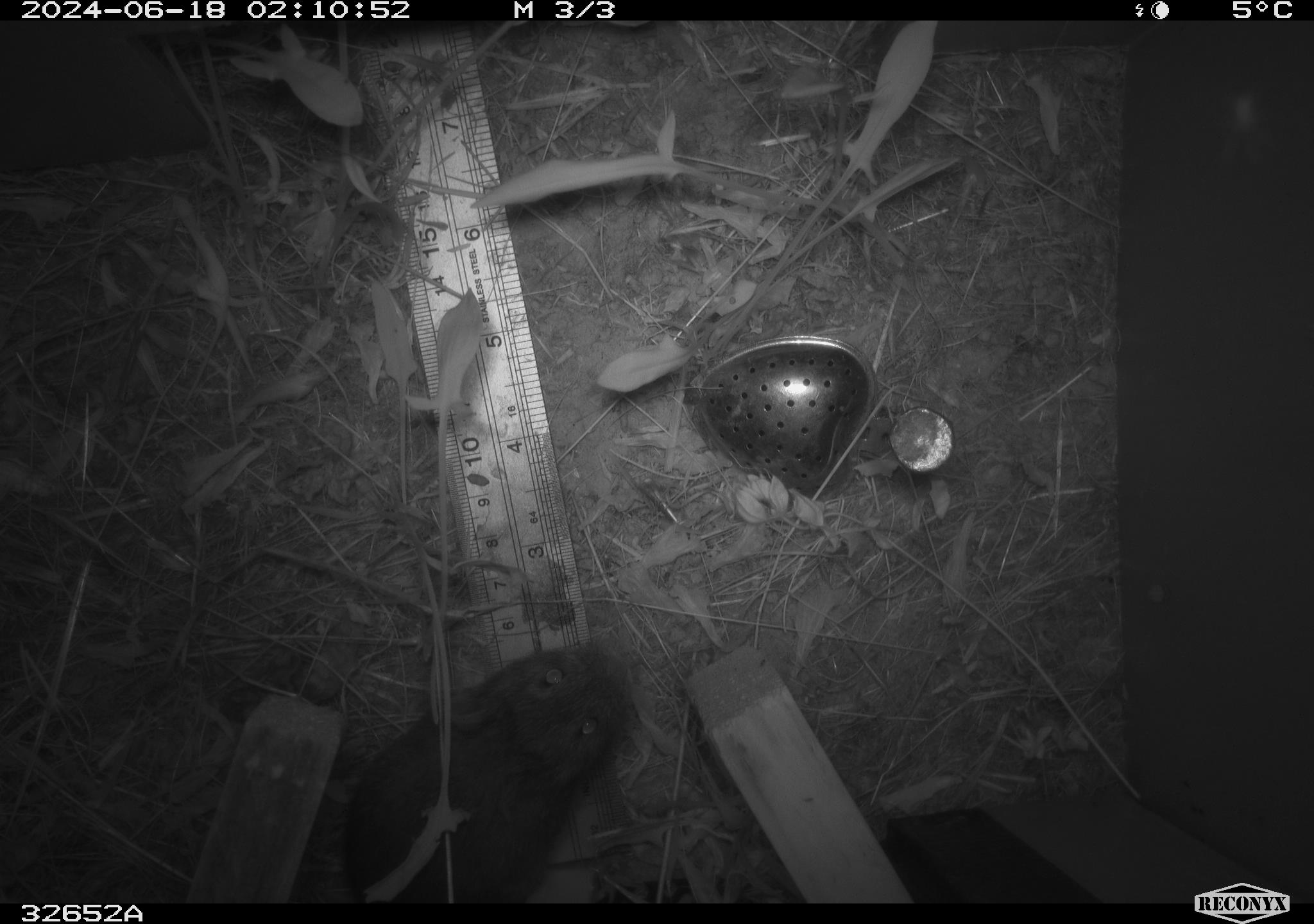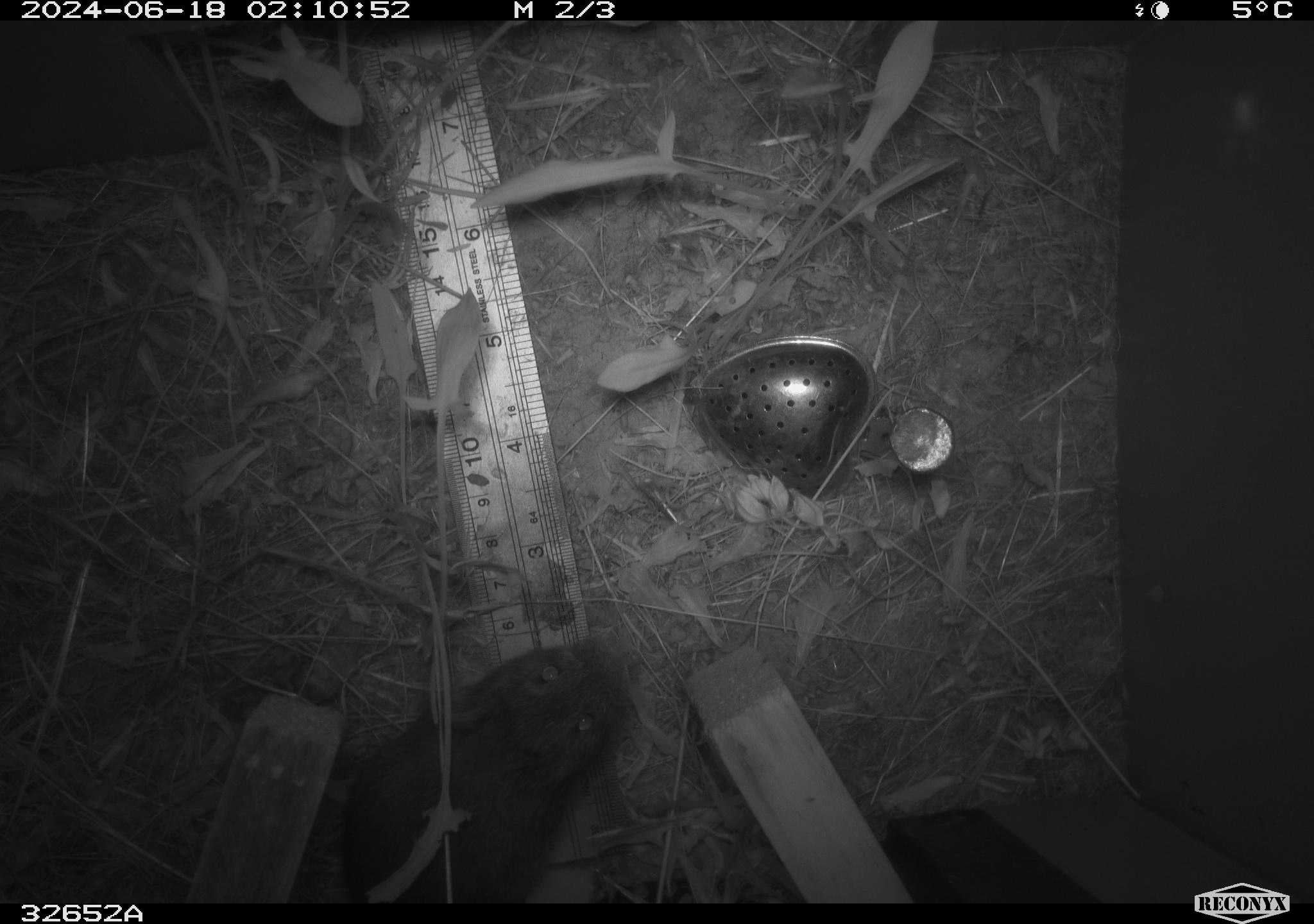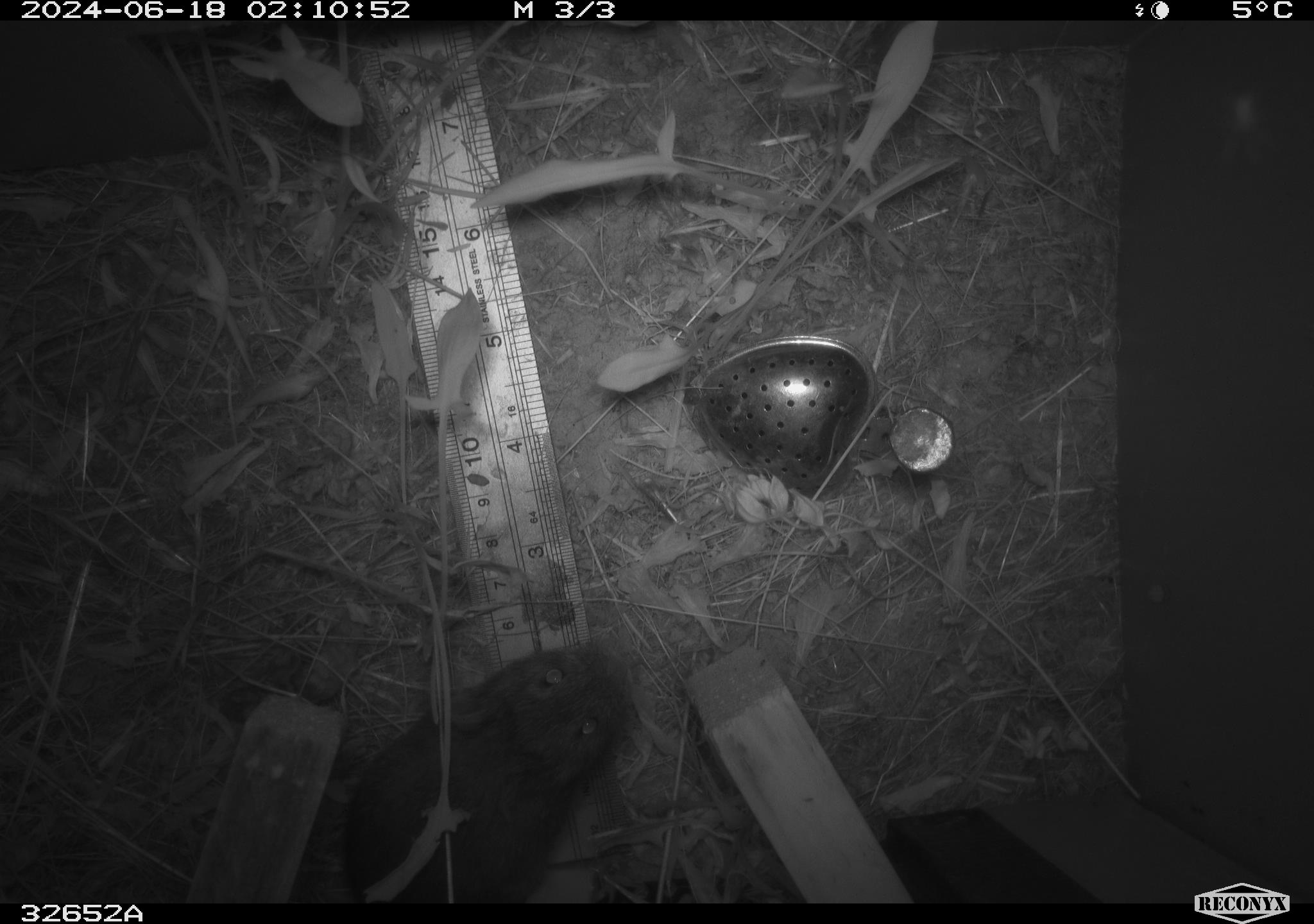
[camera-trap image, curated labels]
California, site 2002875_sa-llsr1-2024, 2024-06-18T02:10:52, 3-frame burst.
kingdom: Animalia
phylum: Chordata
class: Mammalia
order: Rodentia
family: Cricetidae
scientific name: Arvicolinae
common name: voles, lemmings, and muskrats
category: arvicolinae subfamily